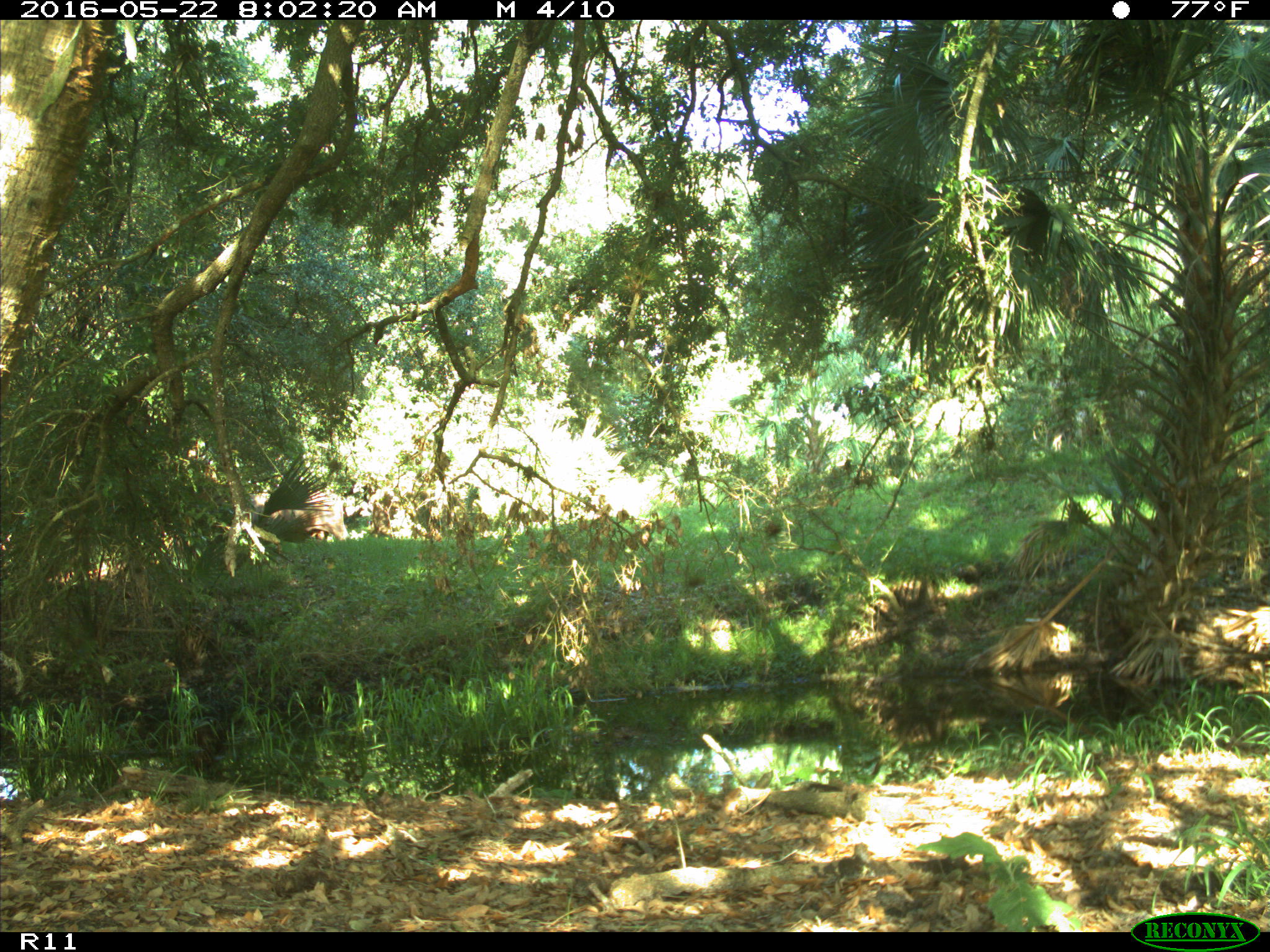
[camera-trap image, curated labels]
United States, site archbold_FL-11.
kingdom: Animalia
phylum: Chordata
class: Mammalia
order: Artiodactyla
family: Bovidae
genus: Bos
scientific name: Bos taurus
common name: domestic cow